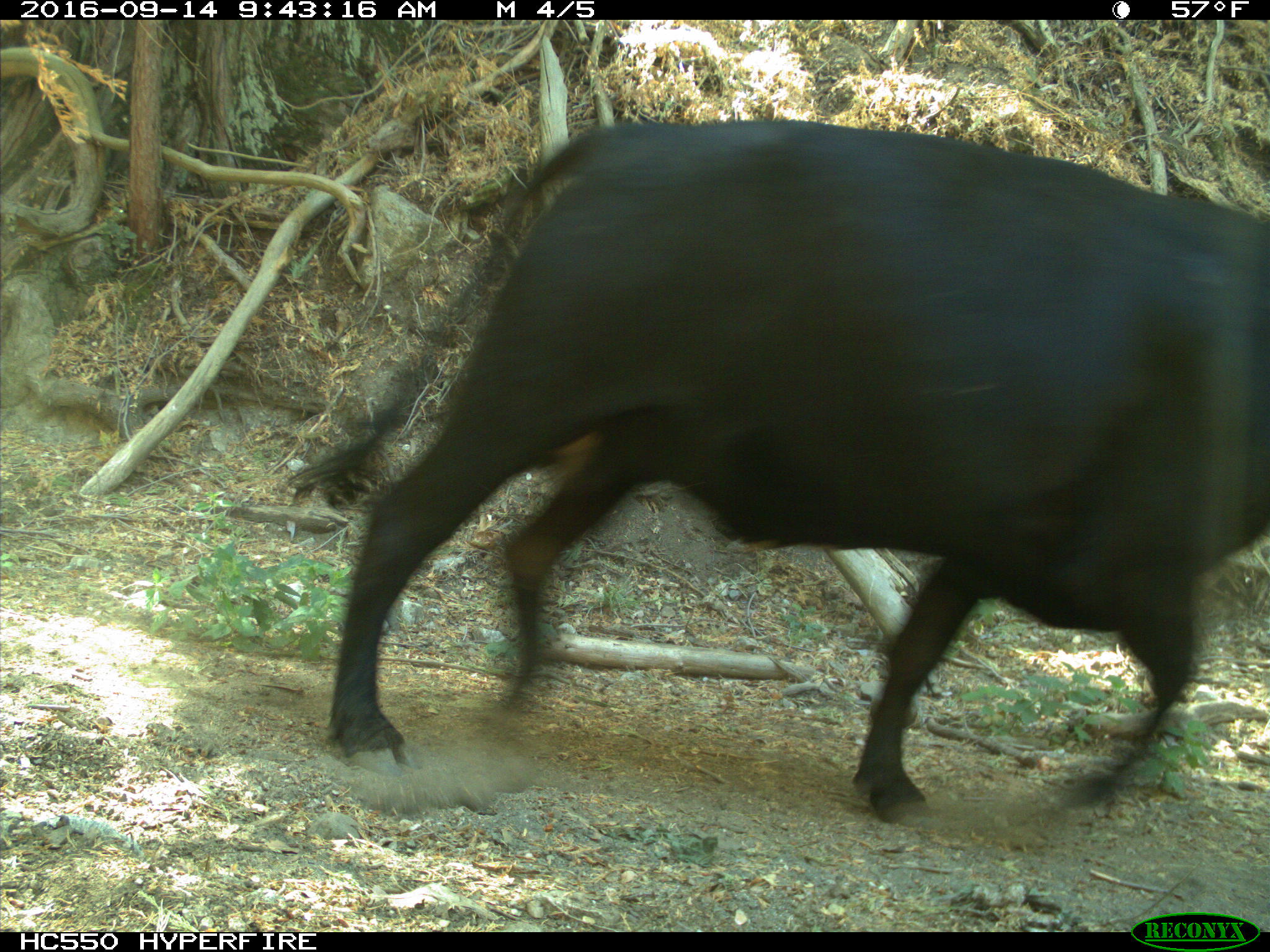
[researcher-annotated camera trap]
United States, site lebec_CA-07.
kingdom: Animalia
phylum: Chordata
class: Mammalia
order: Artiodactyla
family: Bovidae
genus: Bos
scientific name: Bos taurus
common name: domestic cow